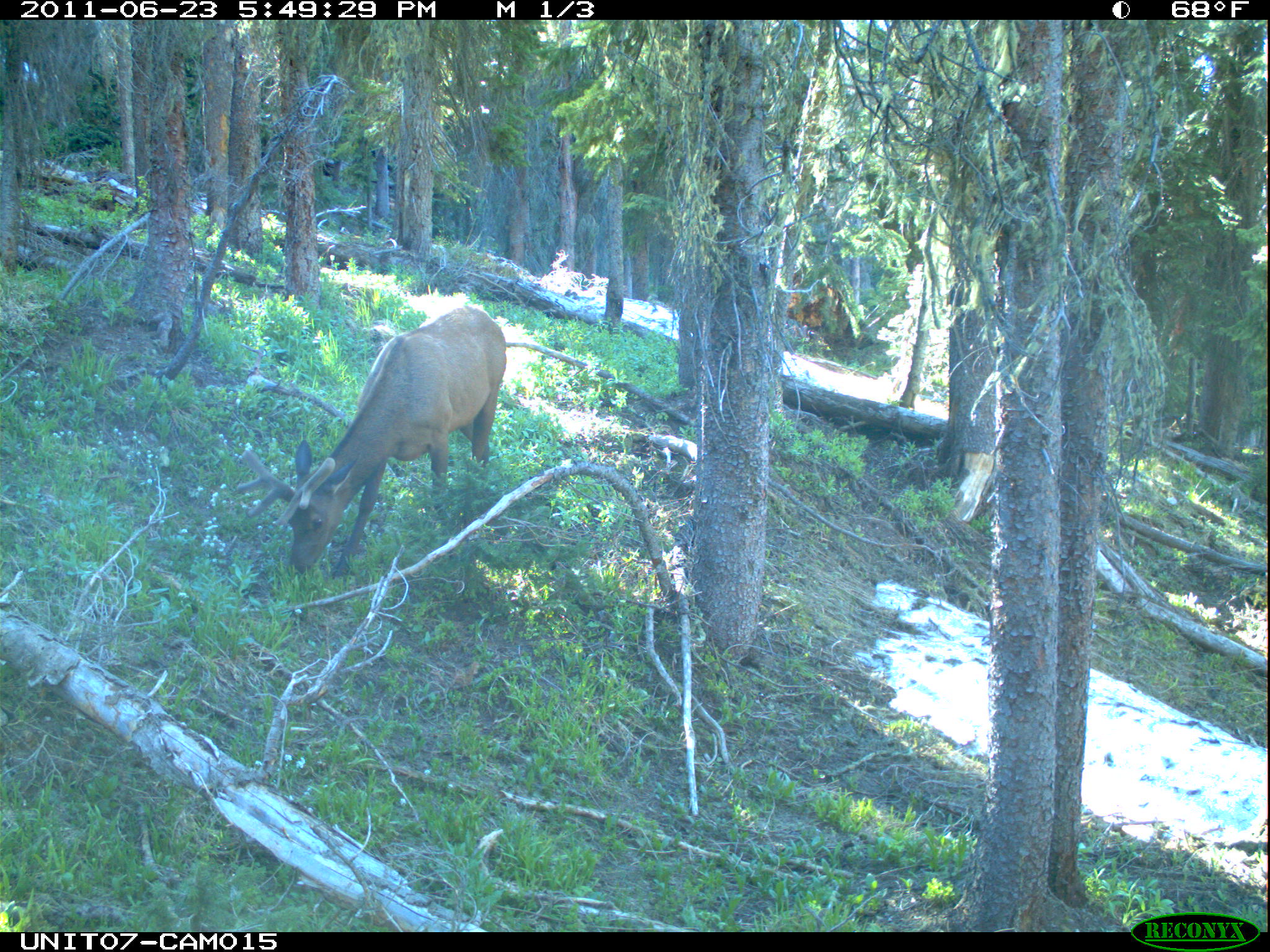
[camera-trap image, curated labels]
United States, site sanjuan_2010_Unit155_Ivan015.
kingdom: Animalia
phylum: Chordata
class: Mammalia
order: Artiodactyla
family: Cervidae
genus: Cervus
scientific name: Cervus elaphus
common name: red deer